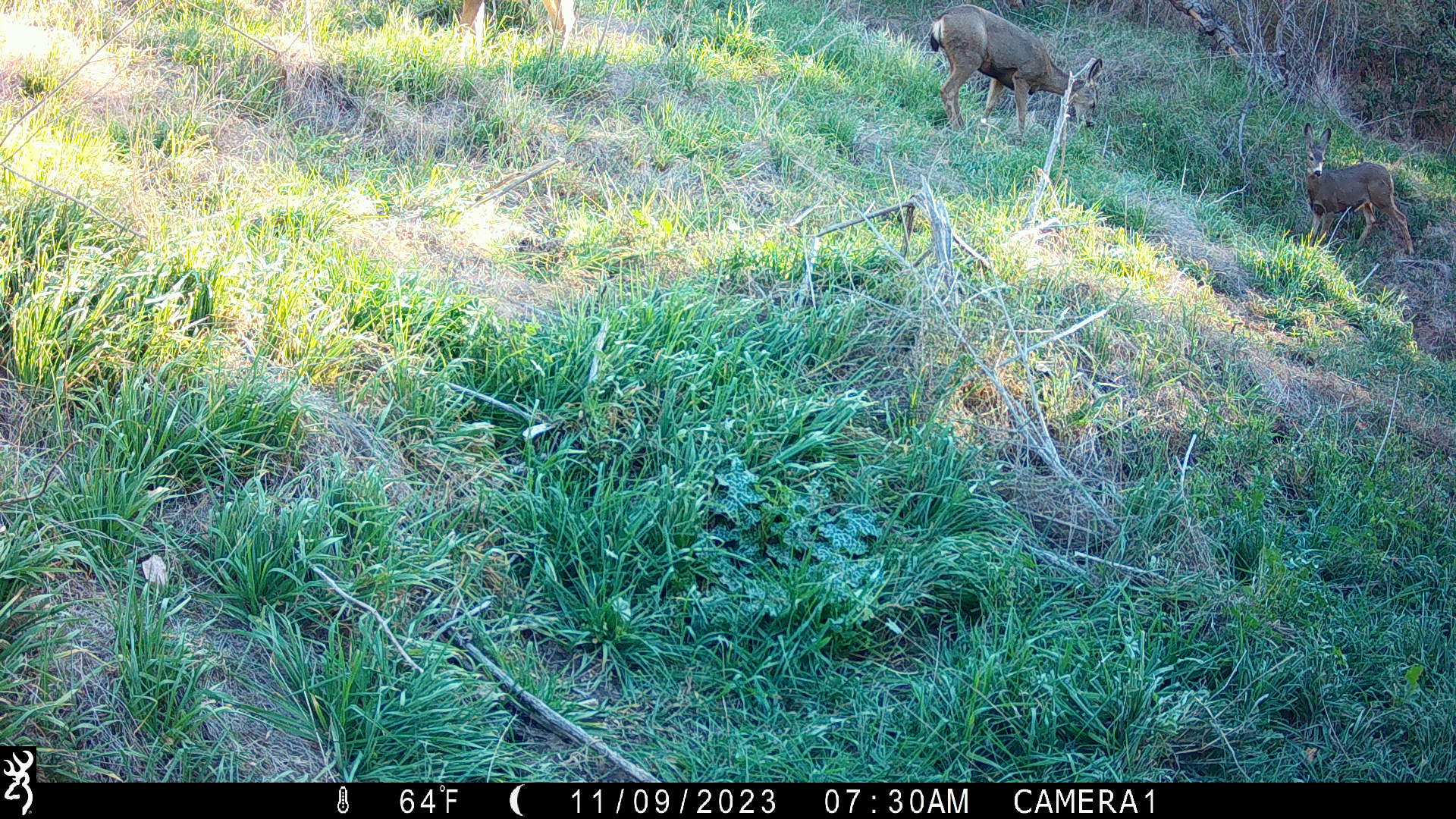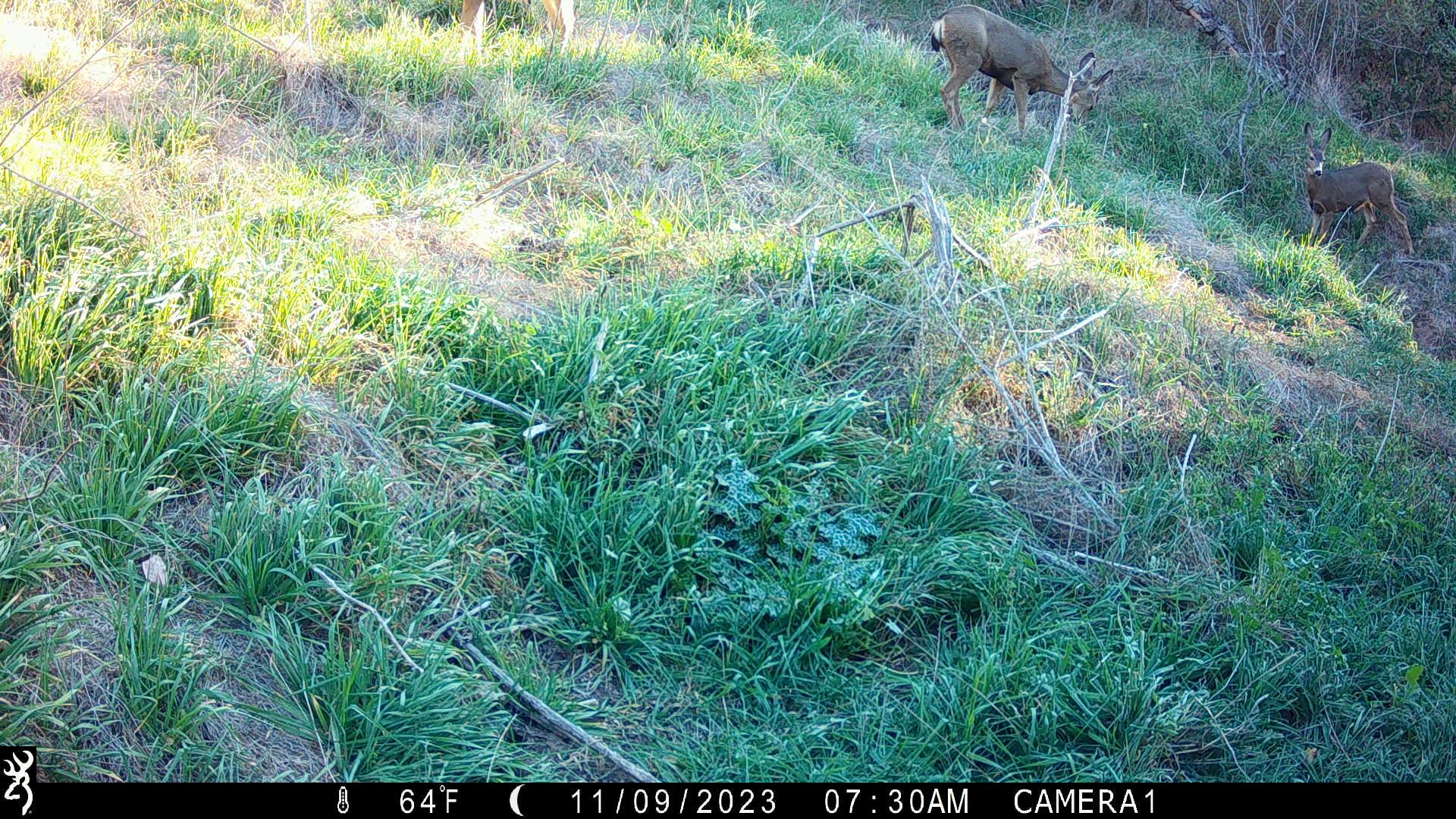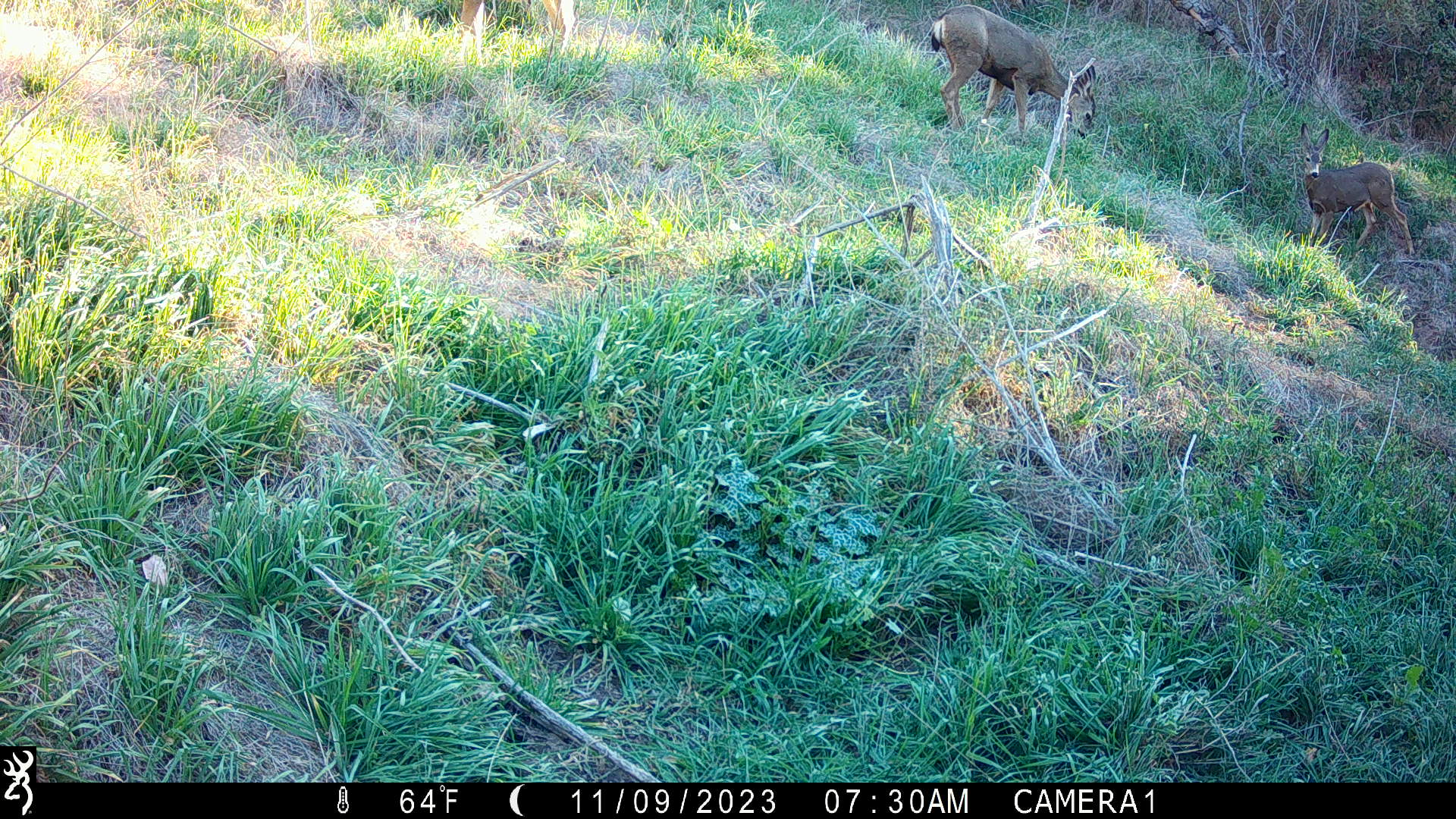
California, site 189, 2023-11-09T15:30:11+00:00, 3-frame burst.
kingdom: Animalia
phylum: Chordata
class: Mammalia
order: Artiodactyla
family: Cervidae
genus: Odocoileus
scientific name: Odocoileus hemionus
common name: mule deer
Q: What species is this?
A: Mule deer (Odocoileus hemionus).